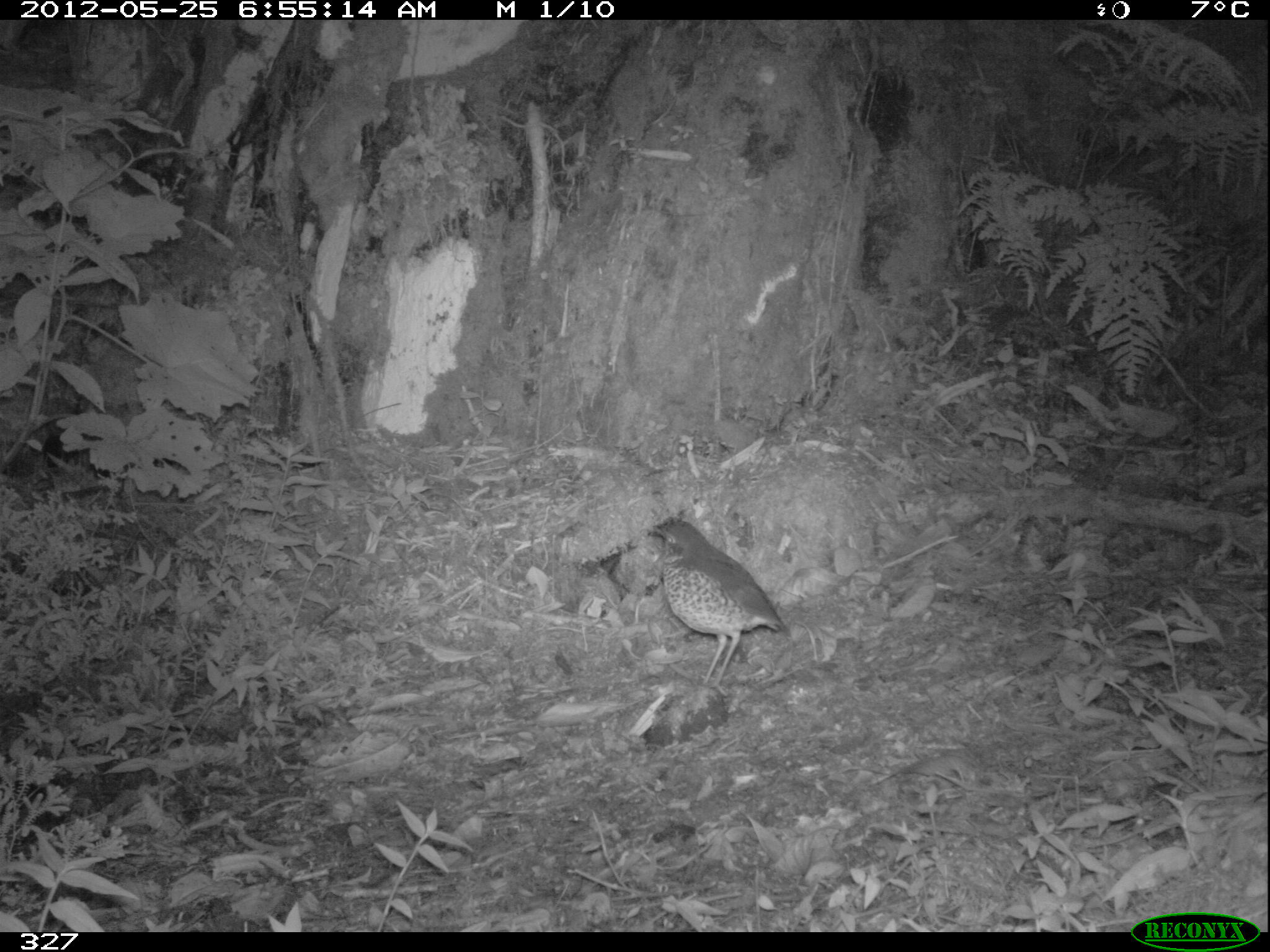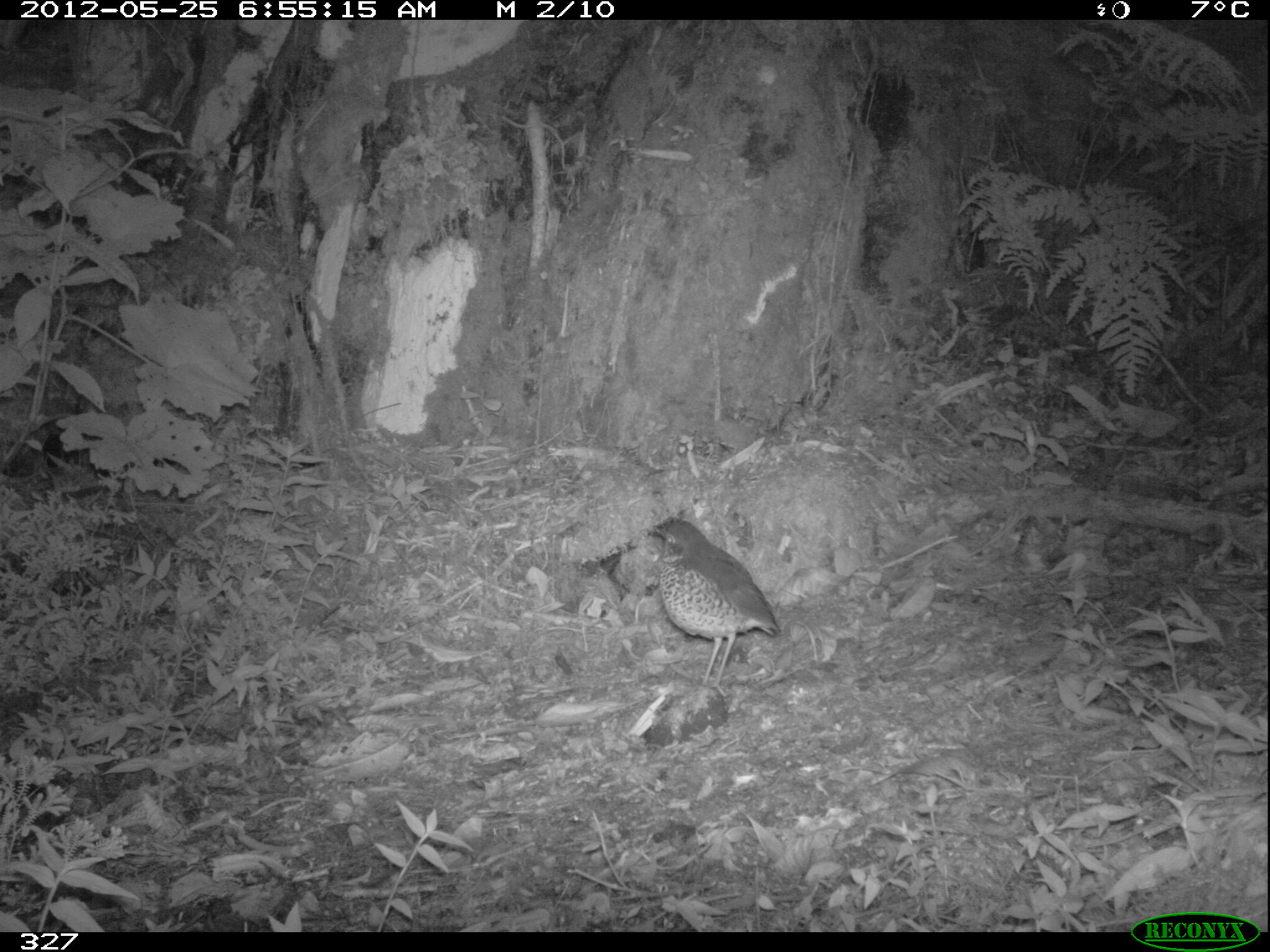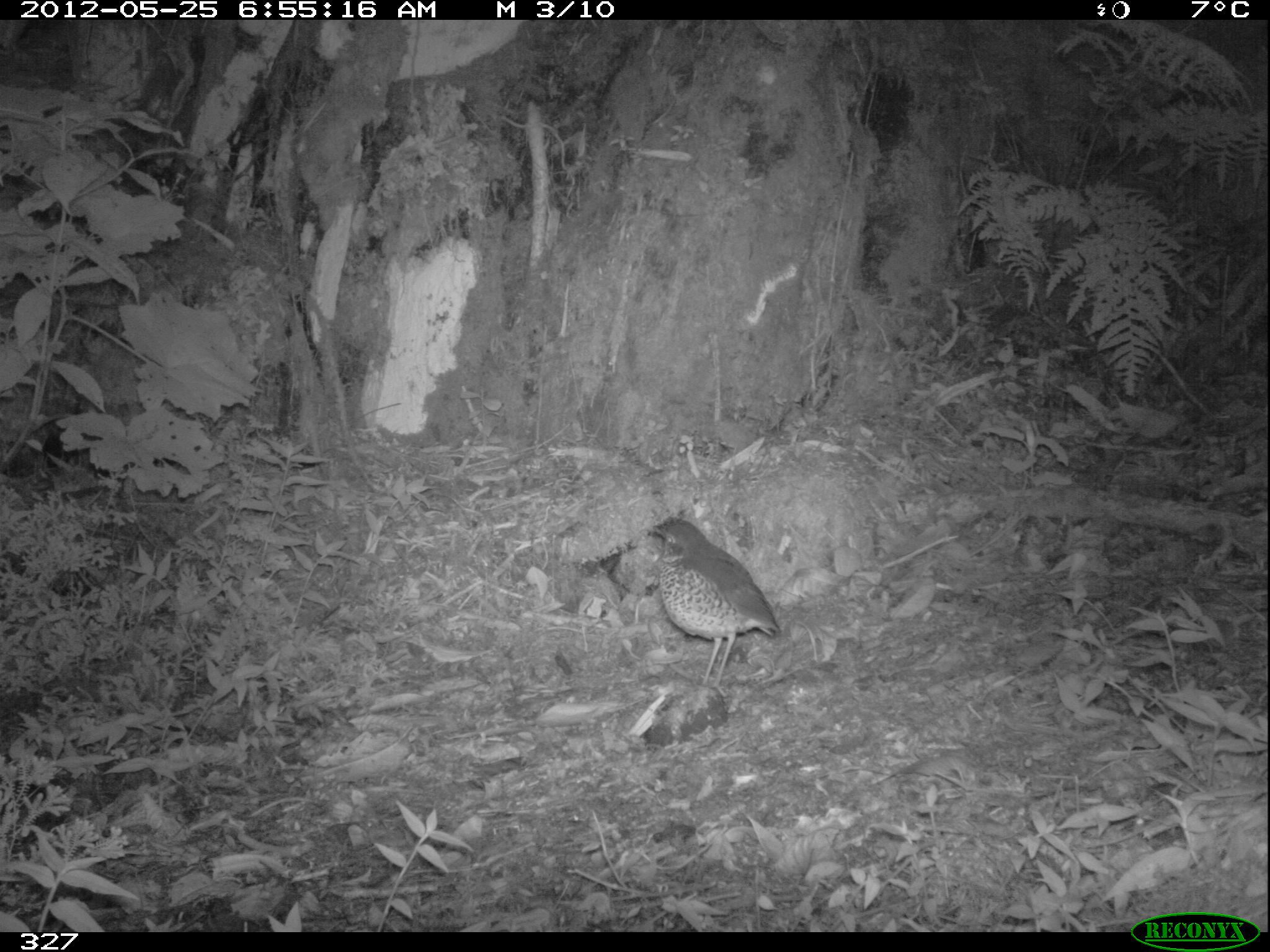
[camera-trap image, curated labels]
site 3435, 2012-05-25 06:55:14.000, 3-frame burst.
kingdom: Animalia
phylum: Chordata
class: Aves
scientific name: Aves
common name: bird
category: unknown bird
Unknown bird (bird) (Aves).